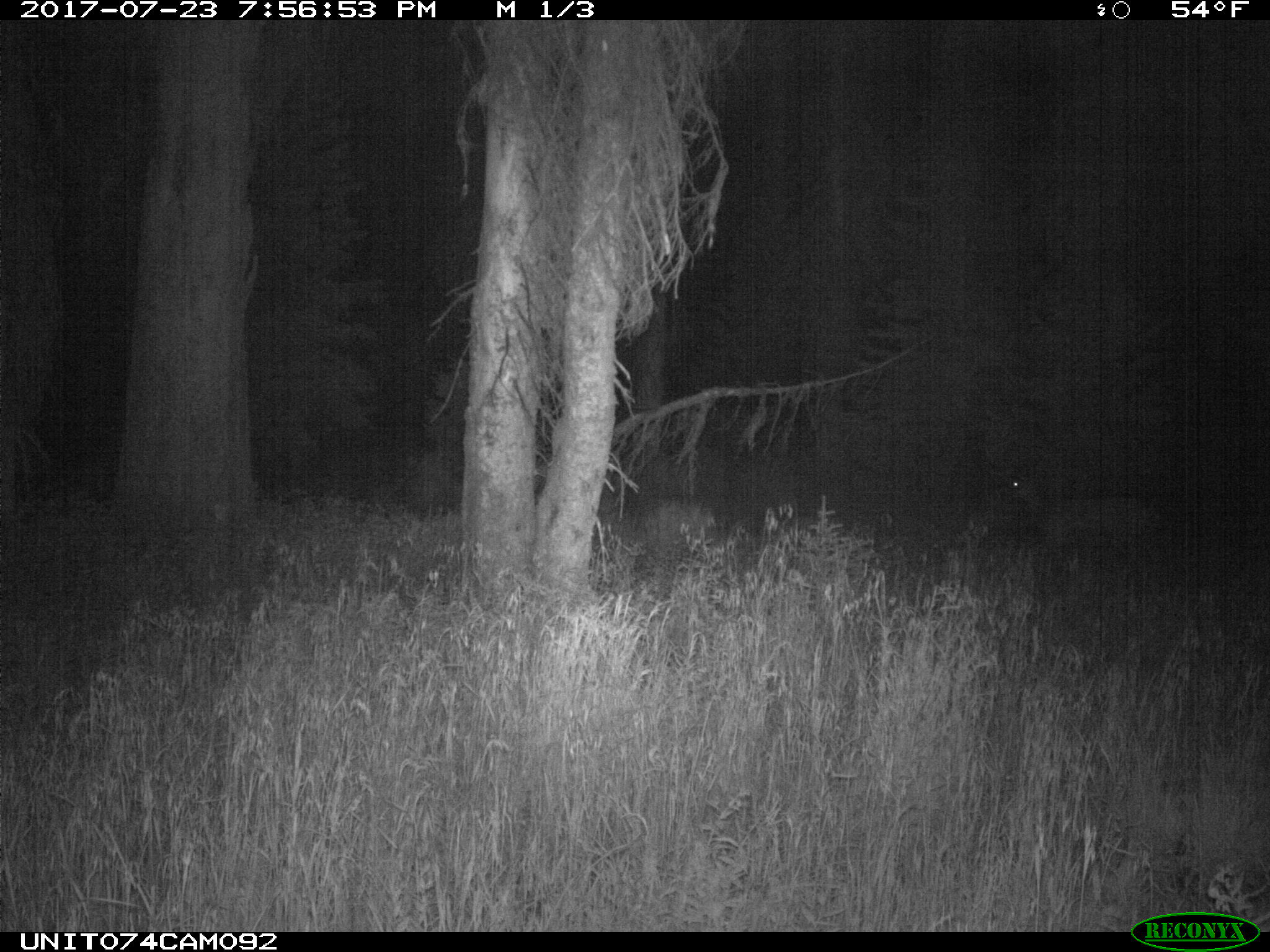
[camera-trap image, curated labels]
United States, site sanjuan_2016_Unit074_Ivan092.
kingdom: Animalia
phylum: Chordata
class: Mammalia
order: Artiodactyla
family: Cervidae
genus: Odocoileus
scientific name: Odocoileus hemionus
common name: mule deer